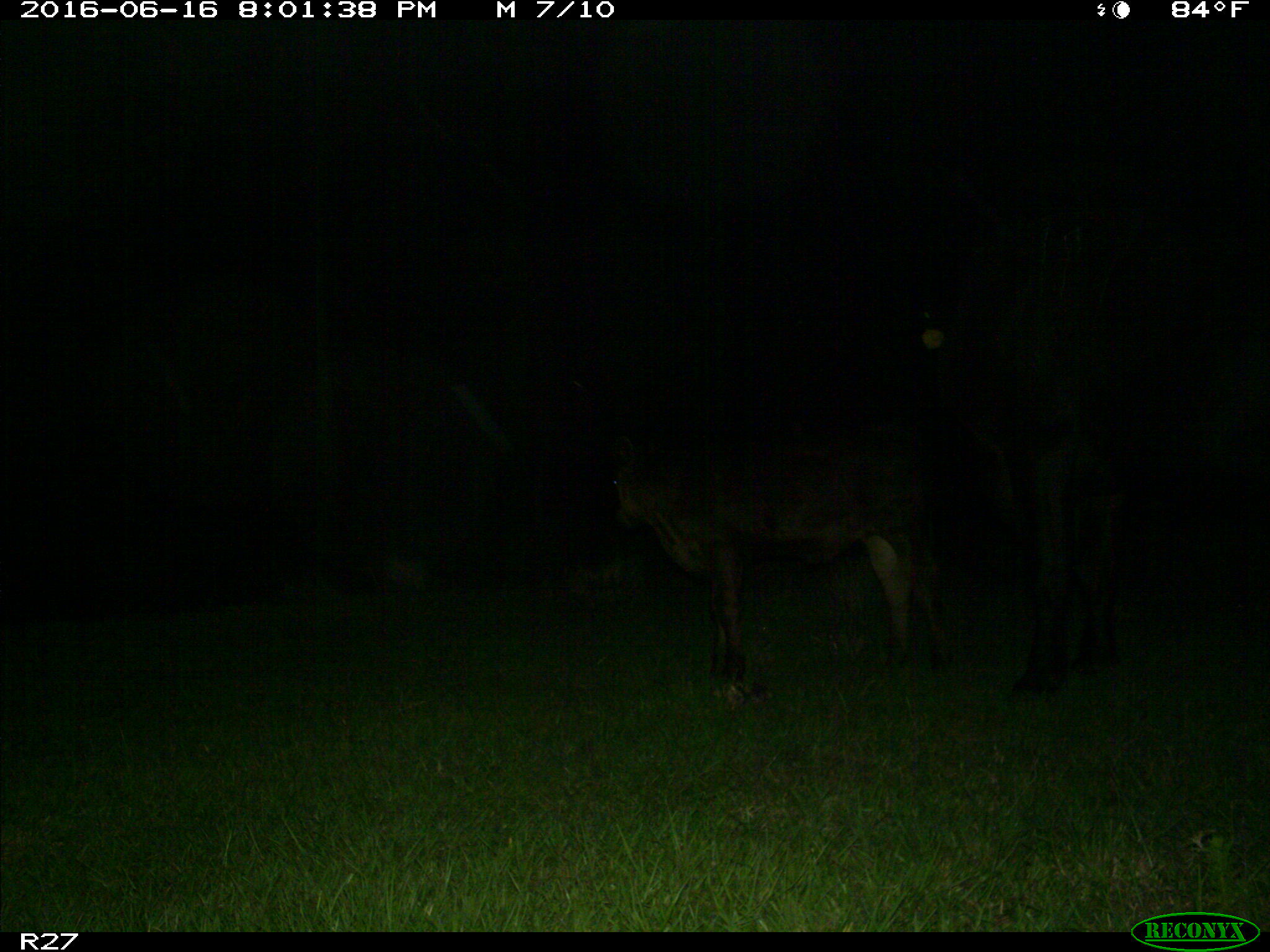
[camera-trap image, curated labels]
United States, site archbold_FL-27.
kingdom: Animalia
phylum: Chordata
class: Mammalia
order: Artiodactyla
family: Bovidae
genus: Bos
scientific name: Bos taurus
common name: domestic cow